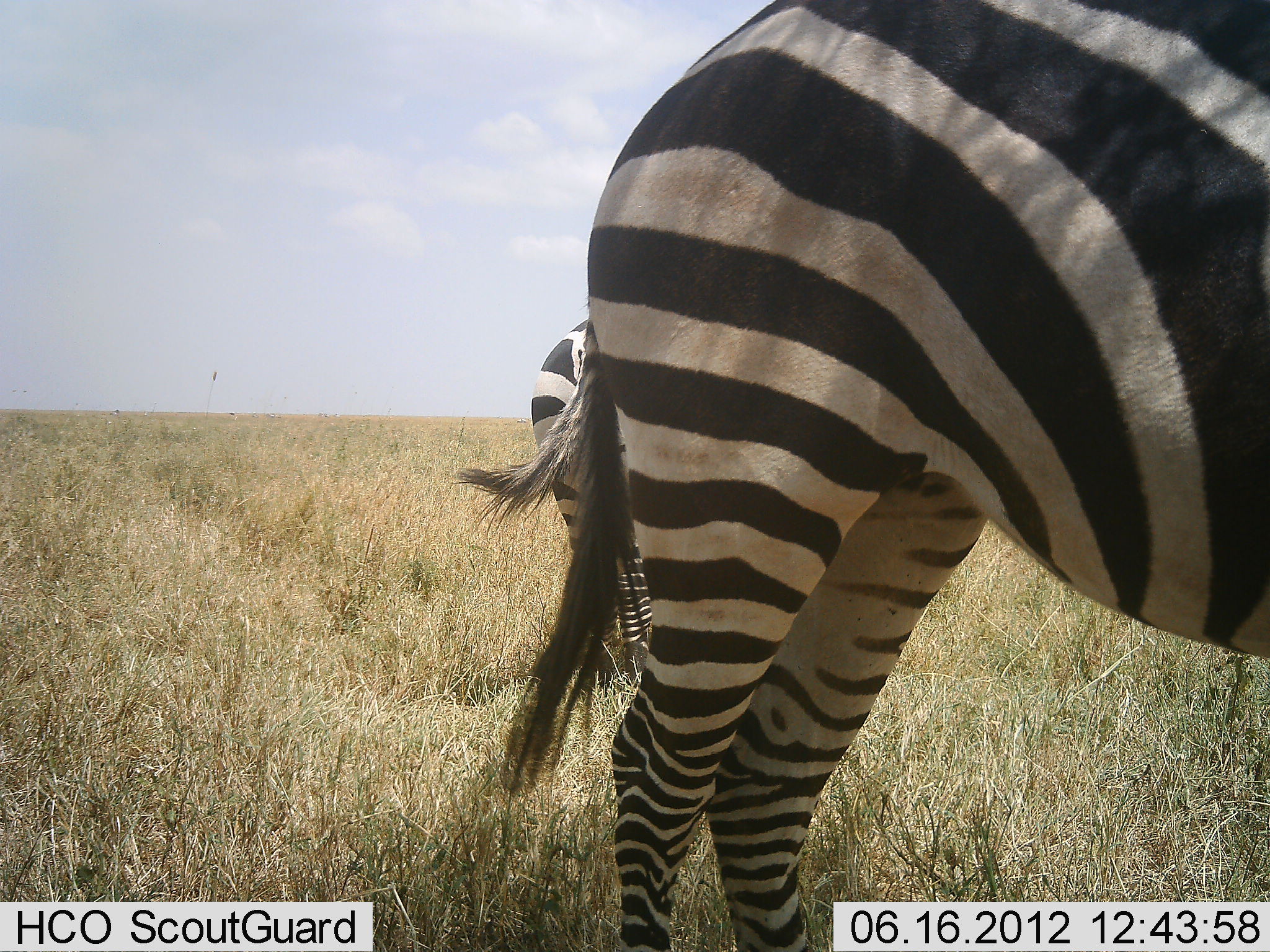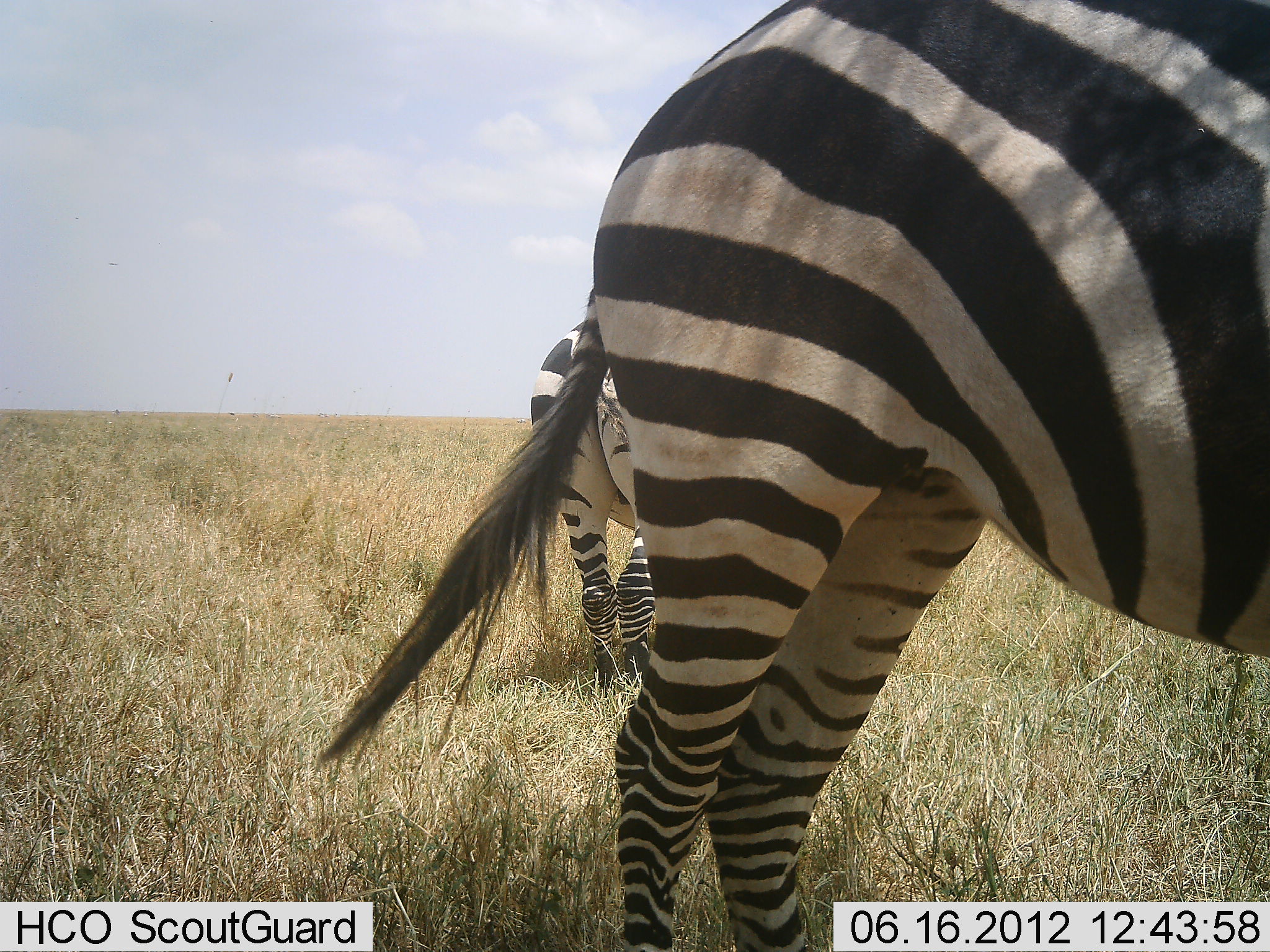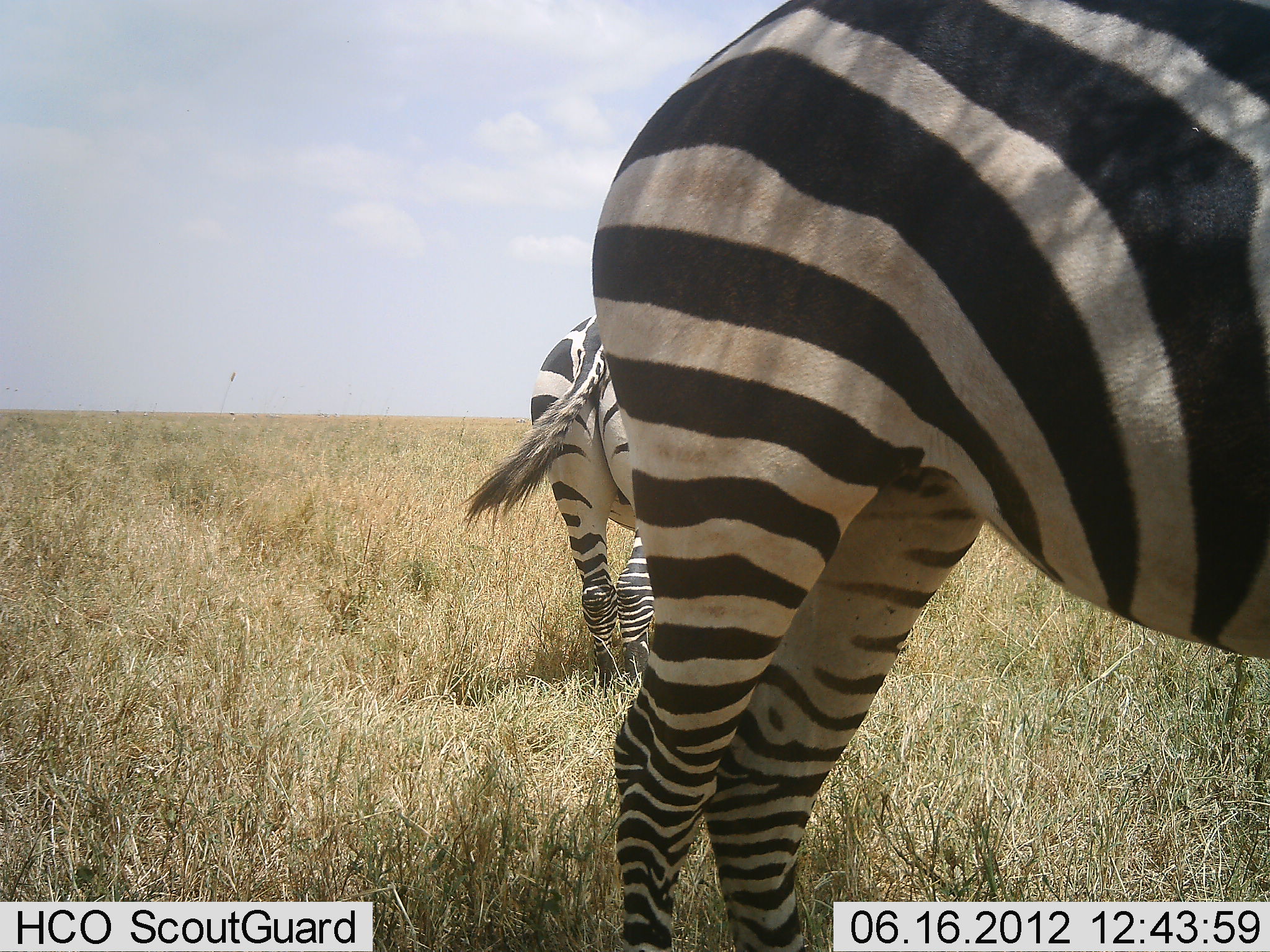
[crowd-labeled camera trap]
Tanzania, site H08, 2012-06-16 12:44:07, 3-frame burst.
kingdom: Animalia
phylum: Chordata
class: Mammalia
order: Perissodactyla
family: Equidae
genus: Equus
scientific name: Equus quagga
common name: plains zebra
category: zebra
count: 2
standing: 100%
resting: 0%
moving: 0%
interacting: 0%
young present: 0%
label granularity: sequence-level